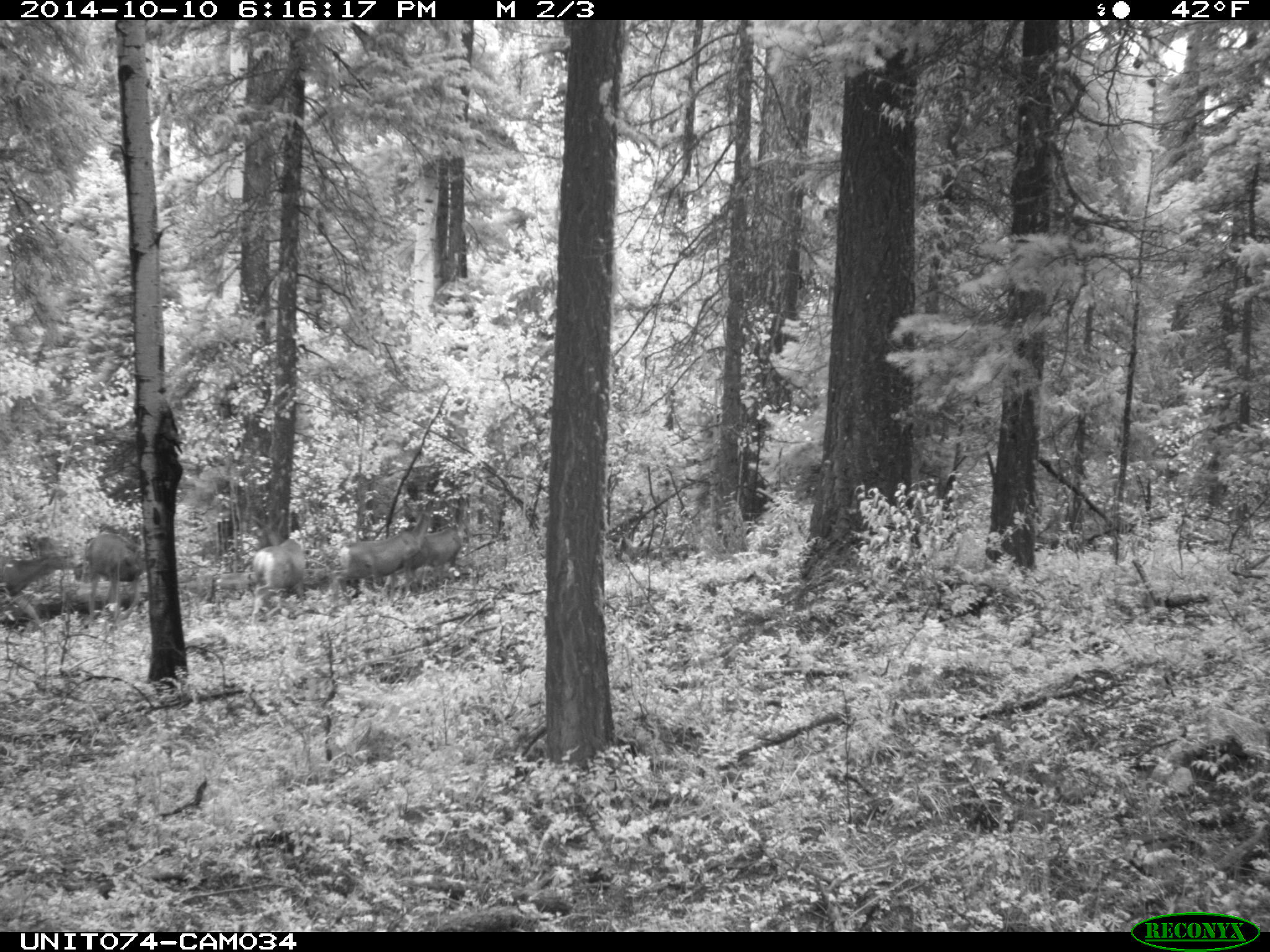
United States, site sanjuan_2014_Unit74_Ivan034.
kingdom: Animalia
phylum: Chordata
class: Mammalia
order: Artiodactyla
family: Cervidae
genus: Odocoileus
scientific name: Odocoileus hemionus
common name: mule deer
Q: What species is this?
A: Odocoileus hemionus (mule deer).